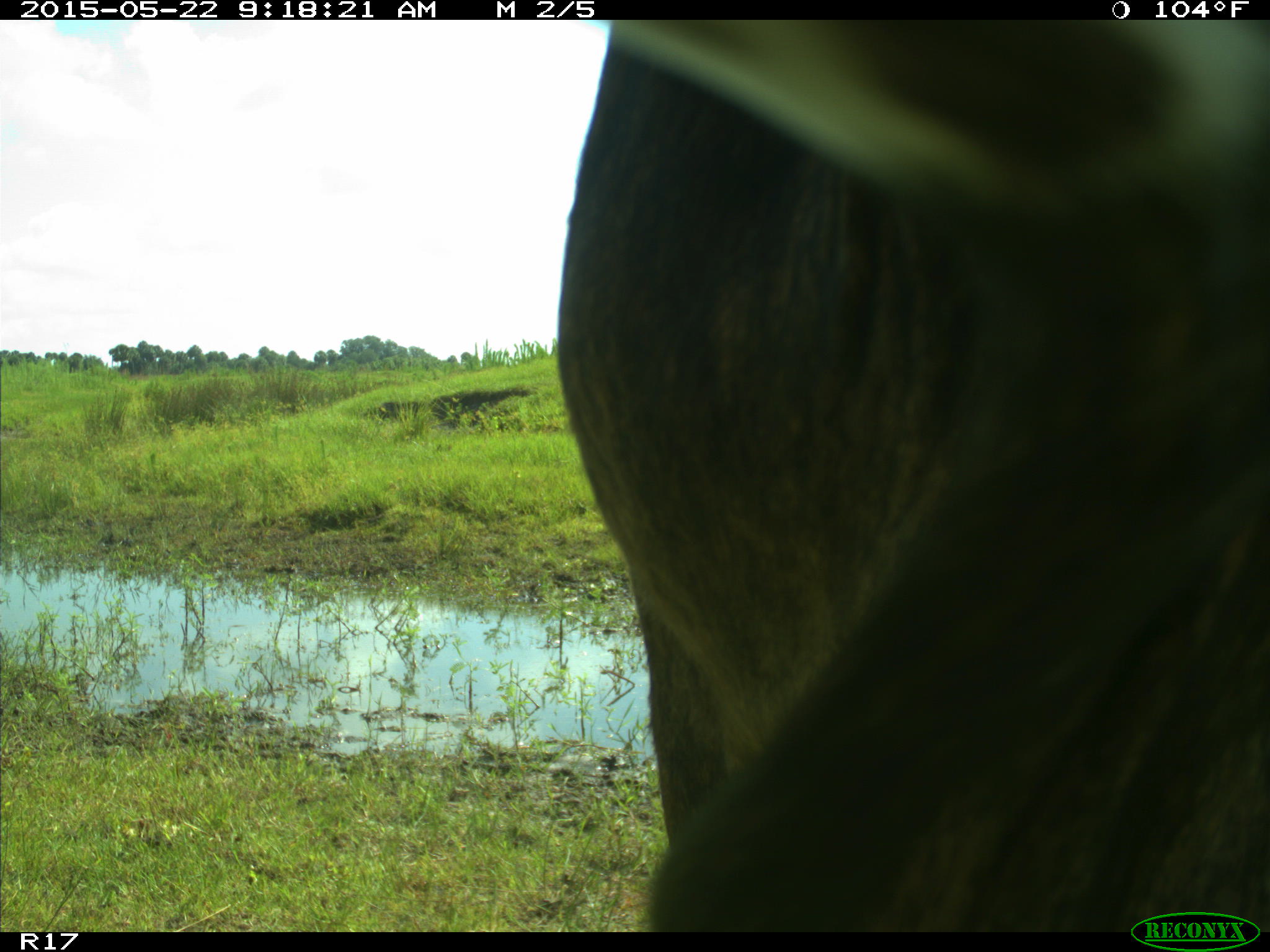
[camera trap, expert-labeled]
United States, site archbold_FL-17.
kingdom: Animalia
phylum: Chordata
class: Mammalia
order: Artiodactyla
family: Bovidae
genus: Bos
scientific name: Bos taurus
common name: domestic cow